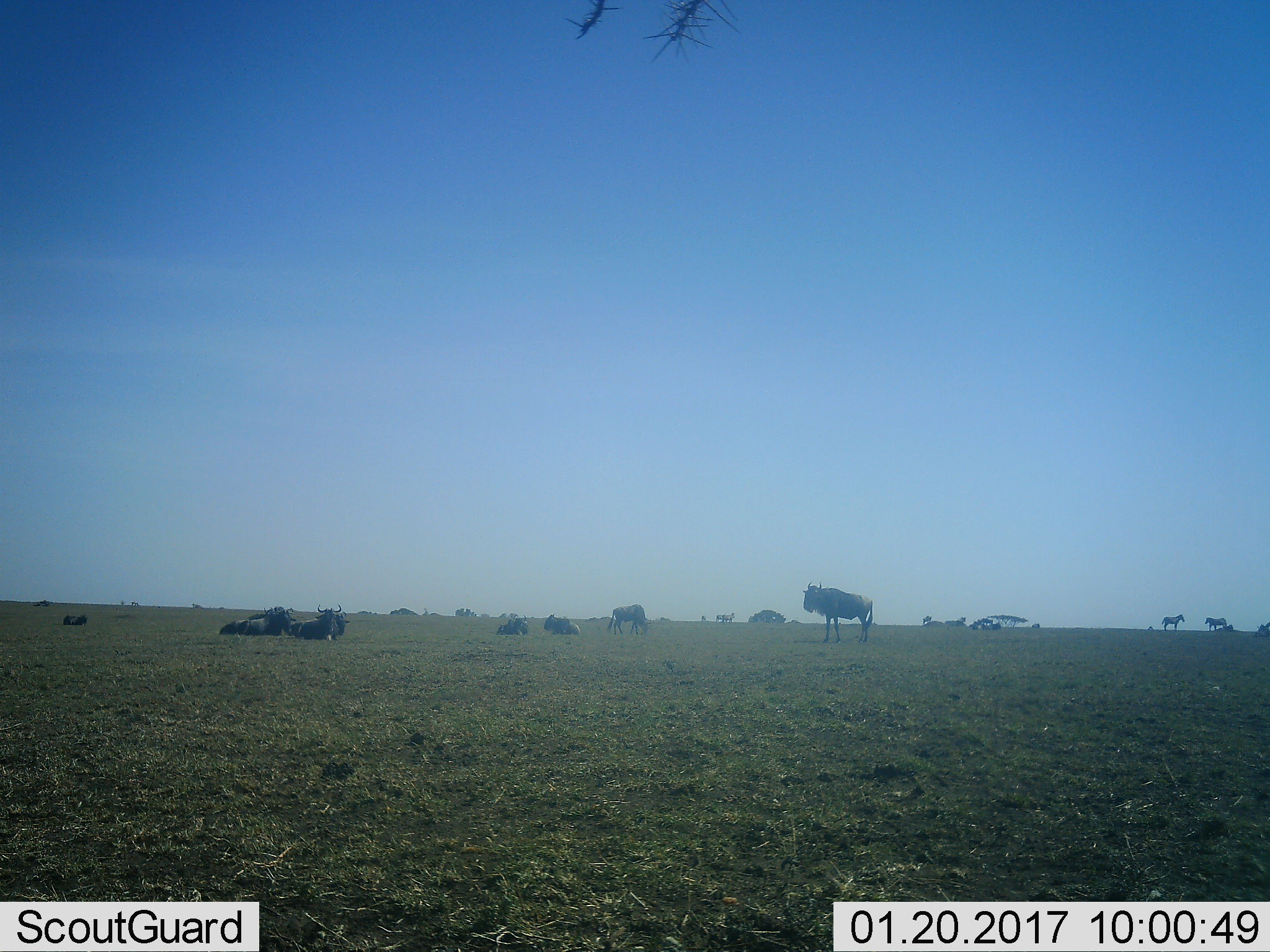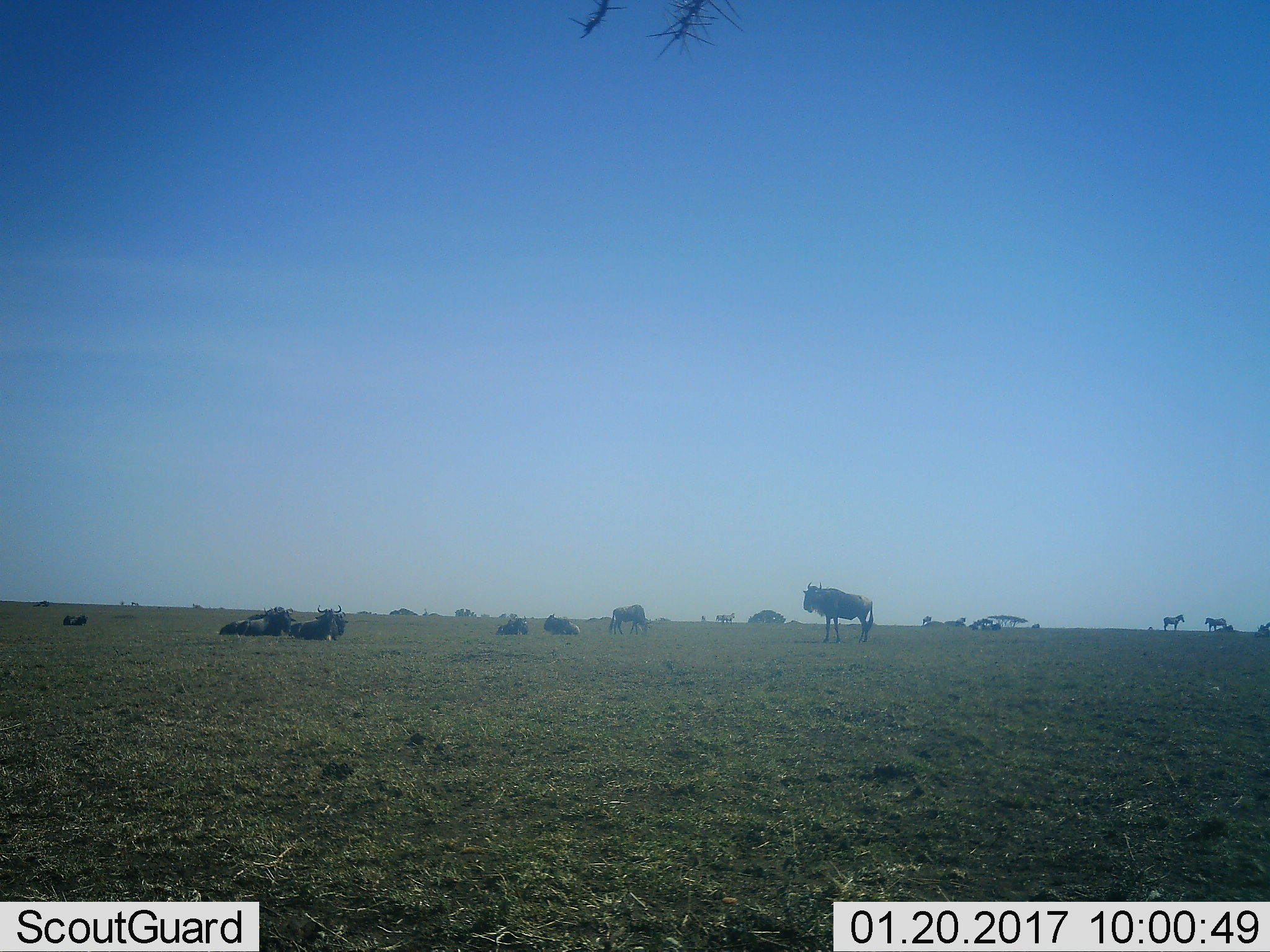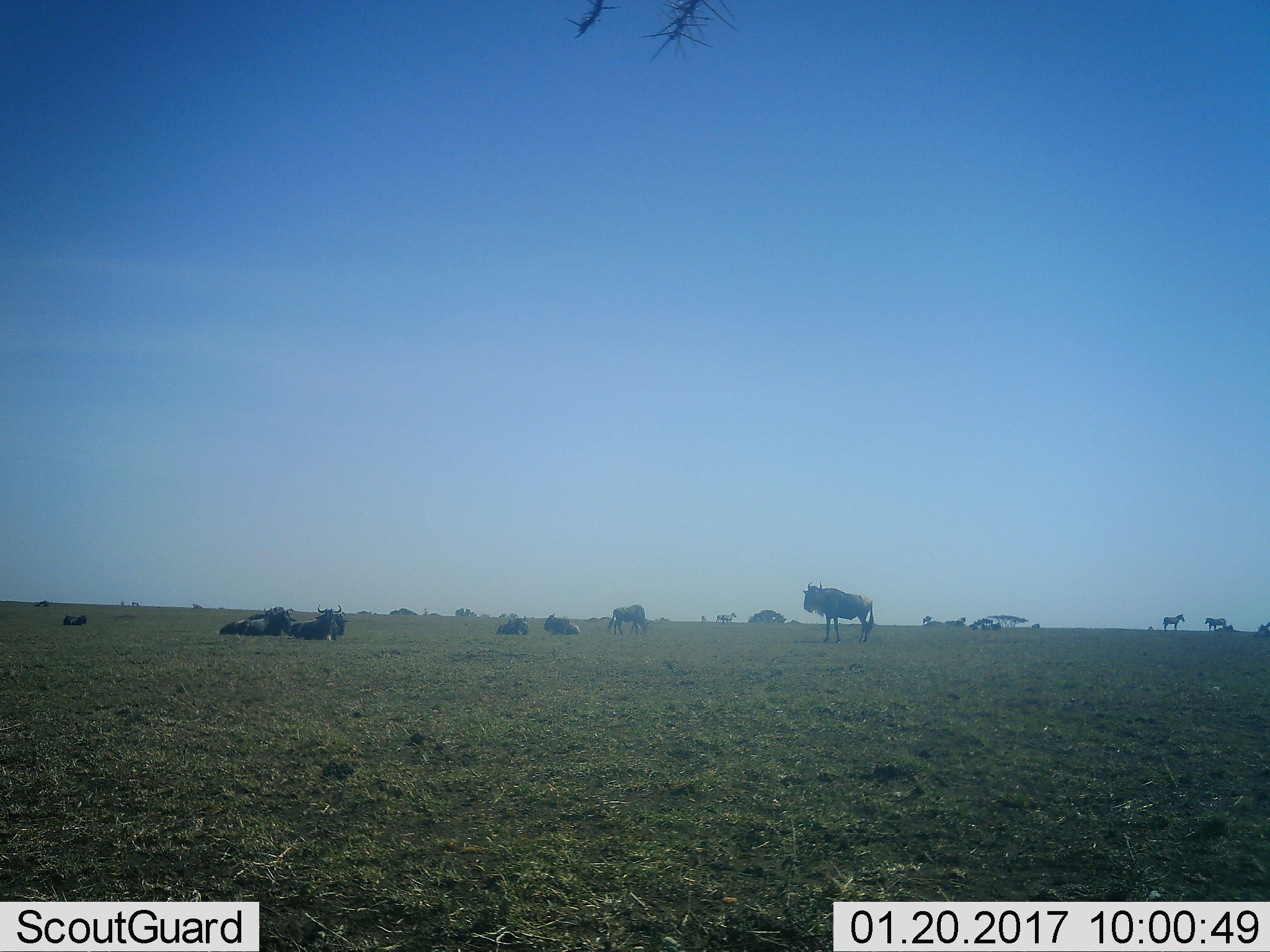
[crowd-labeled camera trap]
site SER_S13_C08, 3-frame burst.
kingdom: Animalia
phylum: Chordata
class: Mammalia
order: Artiodactyla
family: Bovidae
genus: Connochaetes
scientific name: Connochaetes taurinus taurinus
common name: blue wildebeest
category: wildebeestblue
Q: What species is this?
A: Wildebeestblue (blue wildebeest) (Connochaetes taurinus taurinus).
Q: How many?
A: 11-50.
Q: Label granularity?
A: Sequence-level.